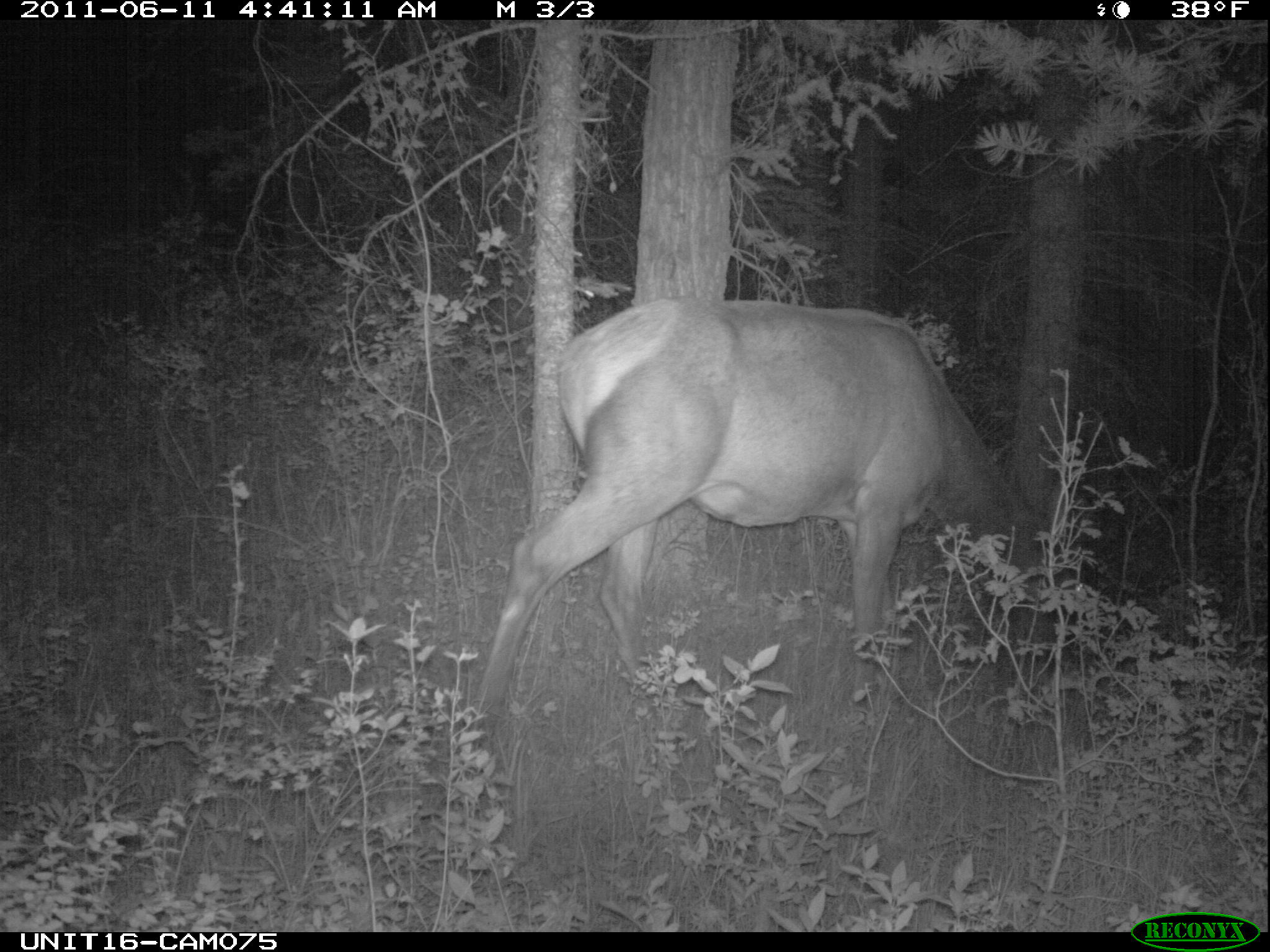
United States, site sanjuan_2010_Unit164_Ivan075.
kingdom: Animalia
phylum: Chordata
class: Mammalia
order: Artiodactyla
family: Cervidae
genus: Cervus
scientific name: Cervus elaphus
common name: red deer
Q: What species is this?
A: Cervus elaphus (red deer).